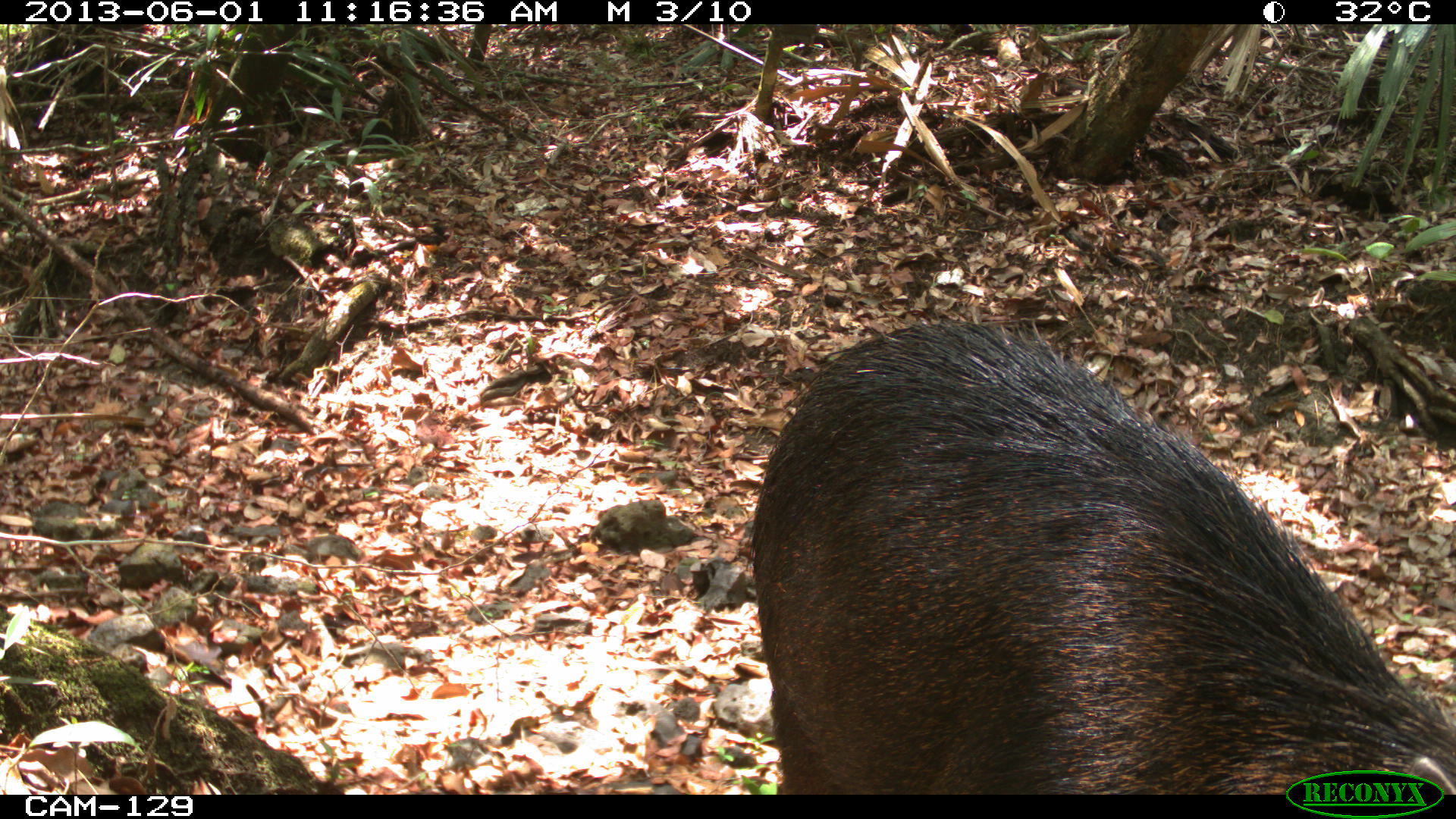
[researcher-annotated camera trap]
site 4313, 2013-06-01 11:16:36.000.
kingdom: Animalia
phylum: Chordata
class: Mammalia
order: Artiodactyla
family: Tayassuidae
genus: Tayassu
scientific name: Tayassu pecari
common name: white-lipped peccary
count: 6